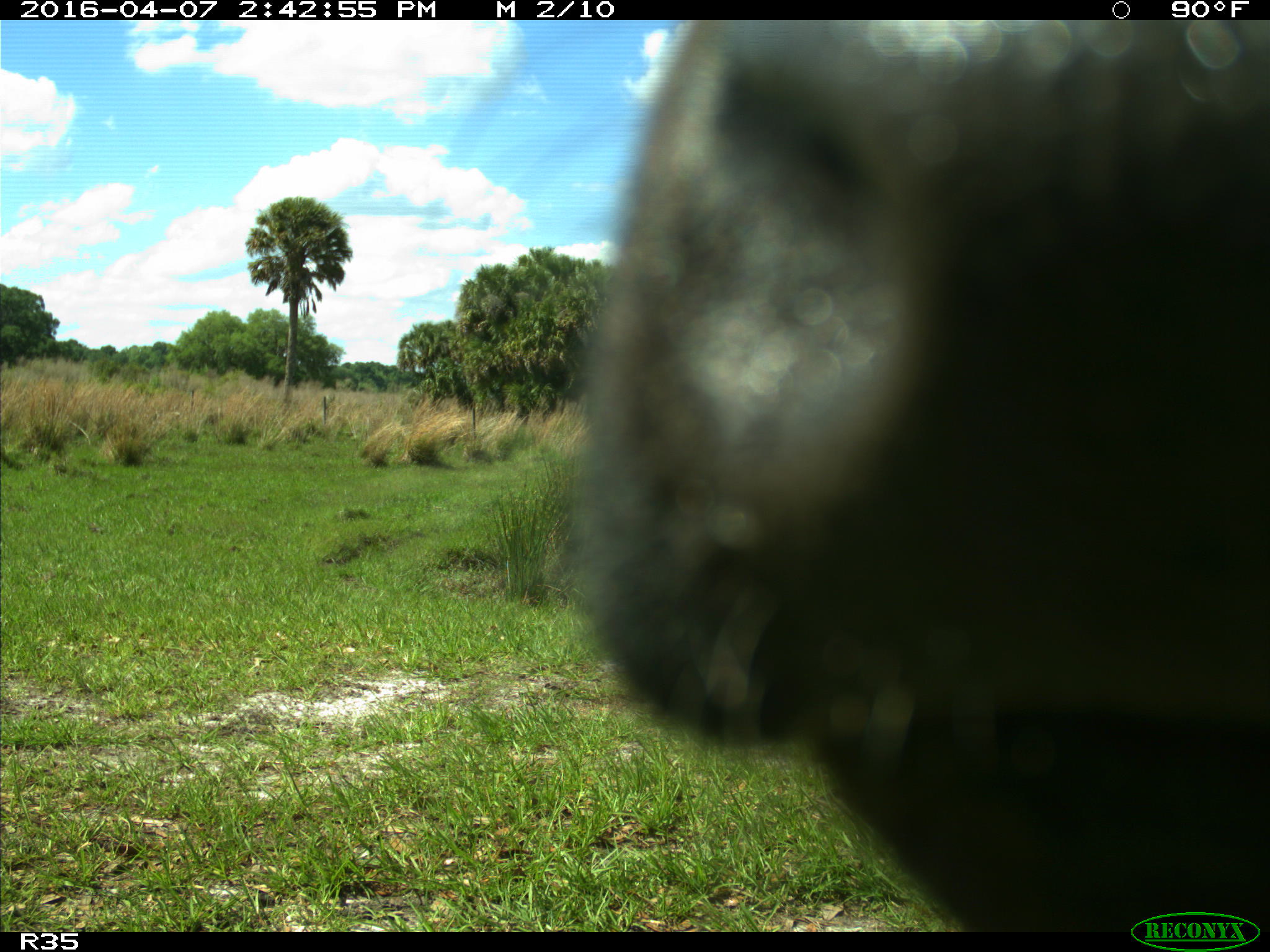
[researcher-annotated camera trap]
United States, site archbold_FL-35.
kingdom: Animalia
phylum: Chordata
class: Mammalia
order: Artiodactyla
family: Bovidae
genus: Bos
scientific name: Bos taurus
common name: domestic cow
Bos taurus (domestic cow).